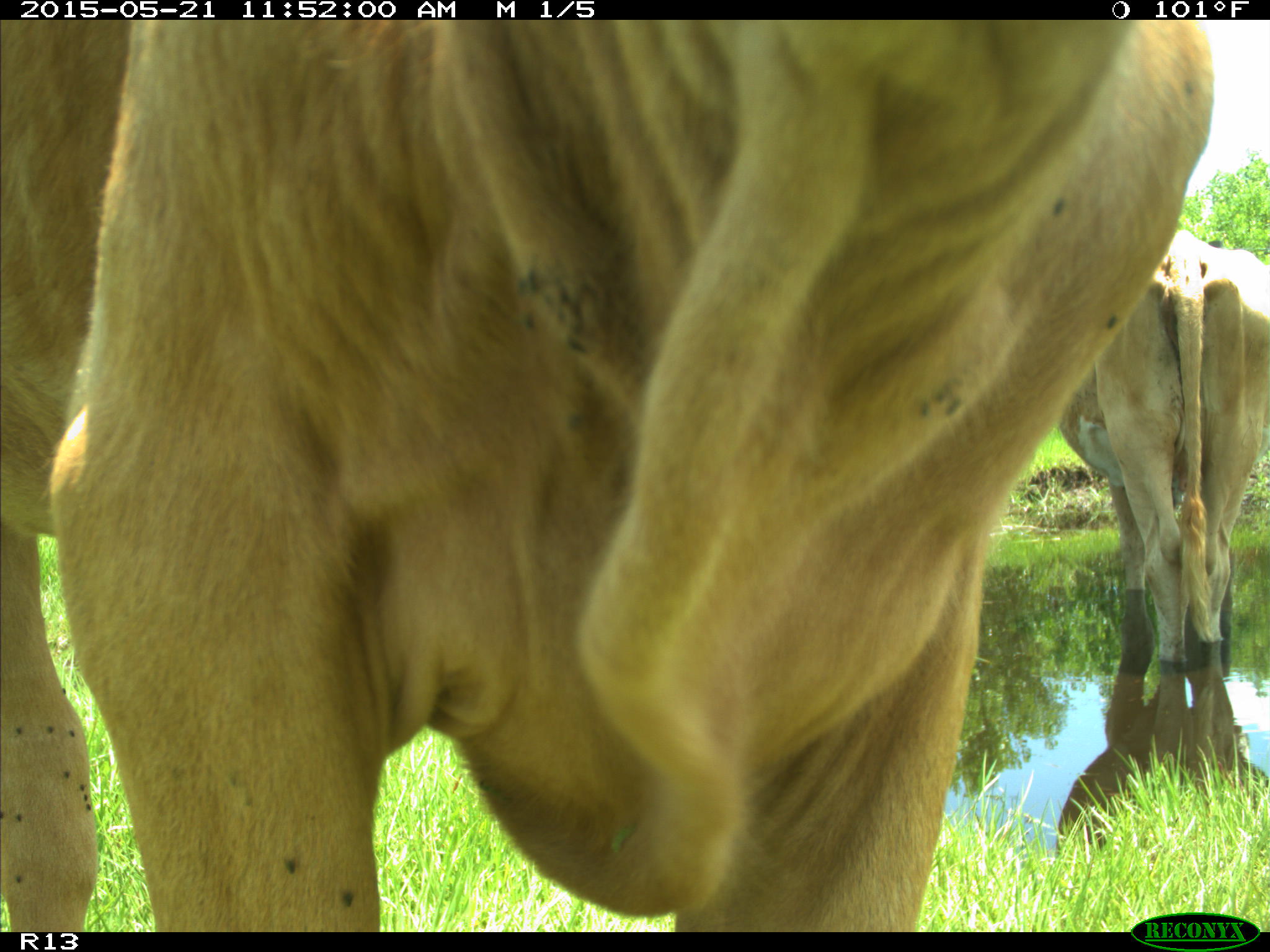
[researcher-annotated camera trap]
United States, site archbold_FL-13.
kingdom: Animalia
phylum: Chordata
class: Mammalia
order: Artiodactyla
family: Bovidae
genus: Bos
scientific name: Bos taurus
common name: domestic cow